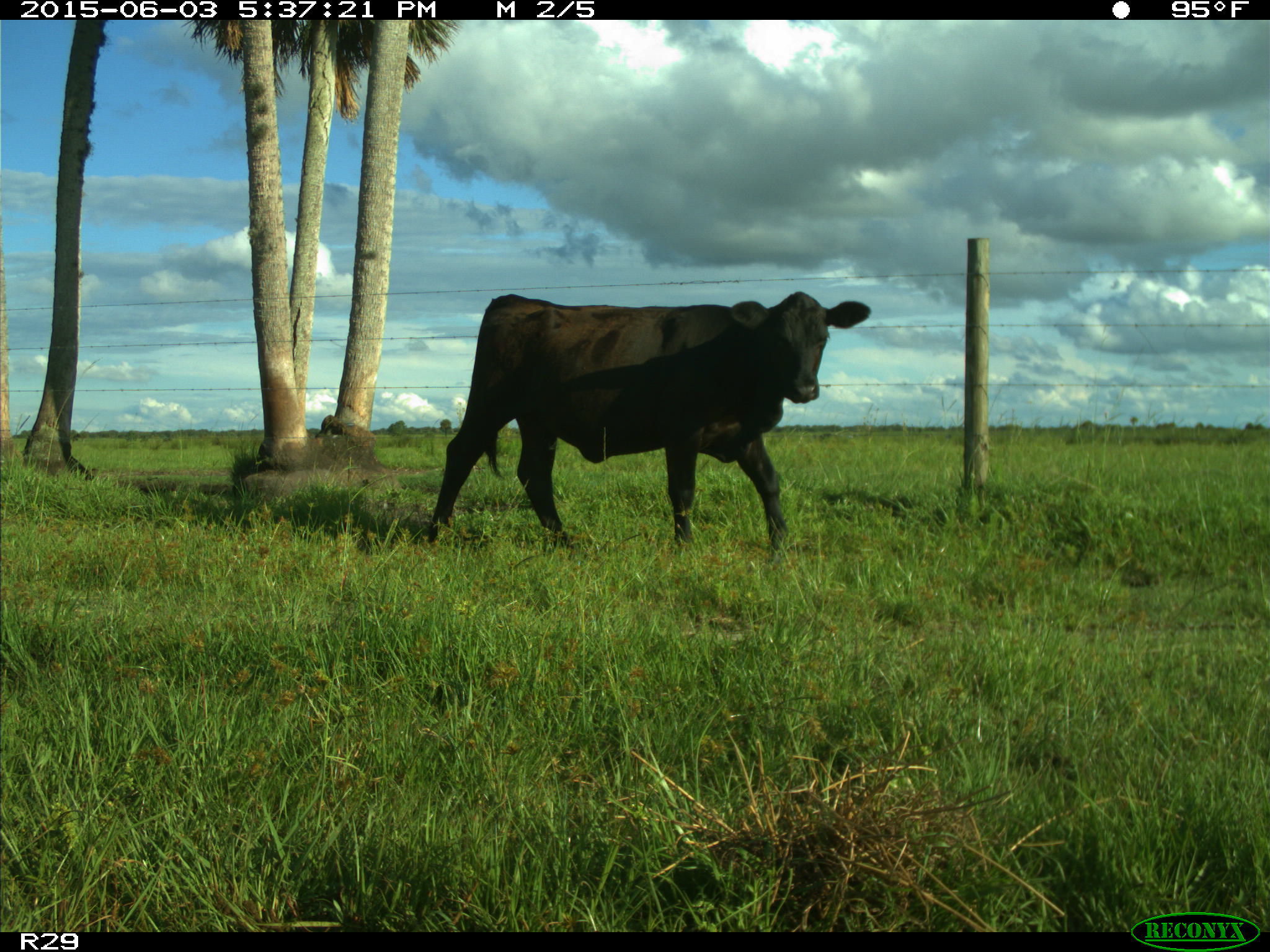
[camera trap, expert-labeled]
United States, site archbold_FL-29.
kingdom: Animalia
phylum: Chordata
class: Mammalia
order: Artiodactyla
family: Bovidae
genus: Bos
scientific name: Bos taurus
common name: domestic cow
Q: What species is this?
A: Bos taurus (domestic cow).